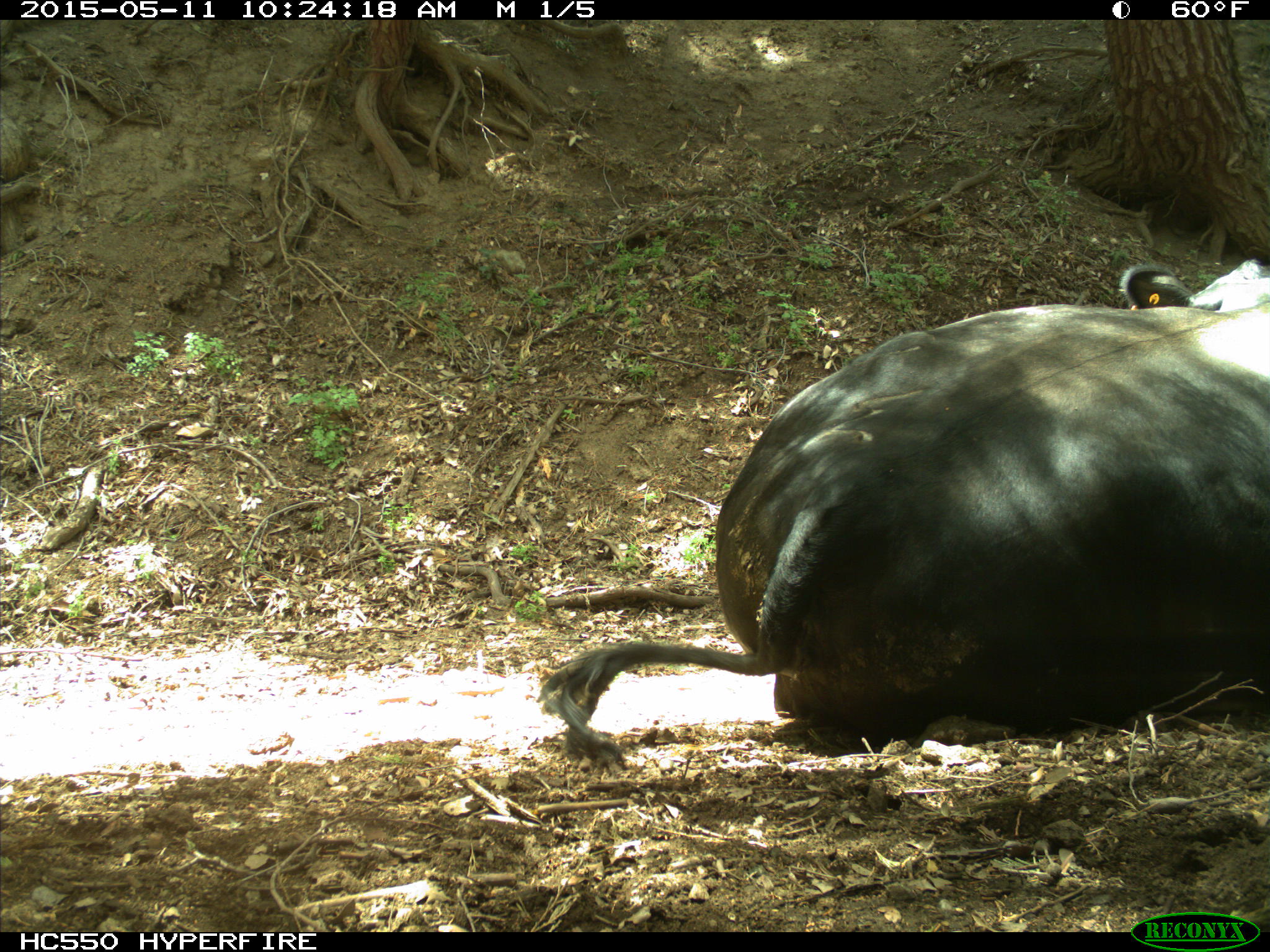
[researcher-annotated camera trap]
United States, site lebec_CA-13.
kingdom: Animalia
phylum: Chordata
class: Mammalia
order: Artiodactyla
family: Bovidae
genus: Bos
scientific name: Bos taurus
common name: domestic cow